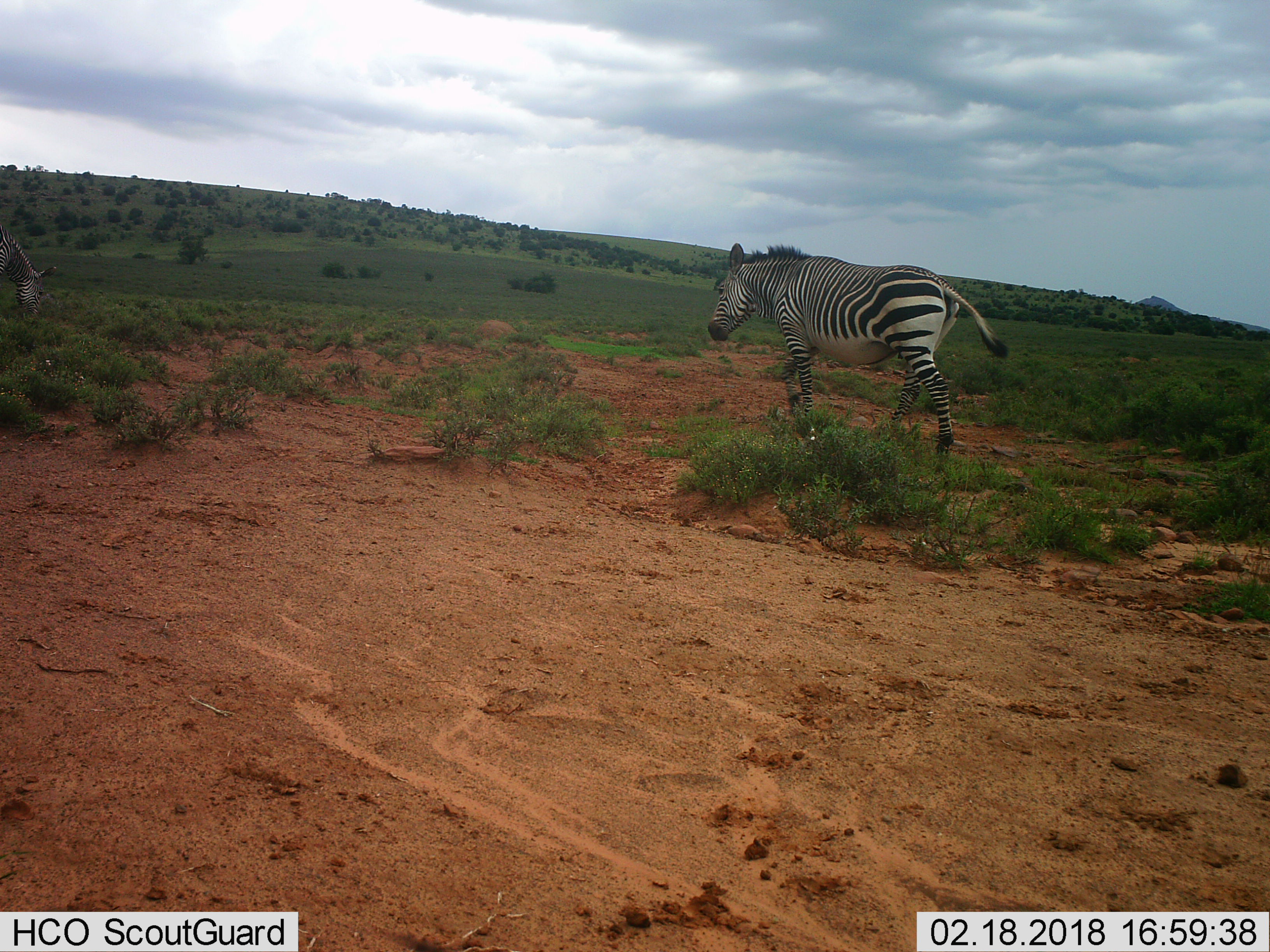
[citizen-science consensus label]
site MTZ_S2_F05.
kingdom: Animalia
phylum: Chordata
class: Mammalia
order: Perissodactyla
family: Equidae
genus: Equus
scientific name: Equus zebra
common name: mountain zebra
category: zebramountain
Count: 2.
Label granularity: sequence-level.